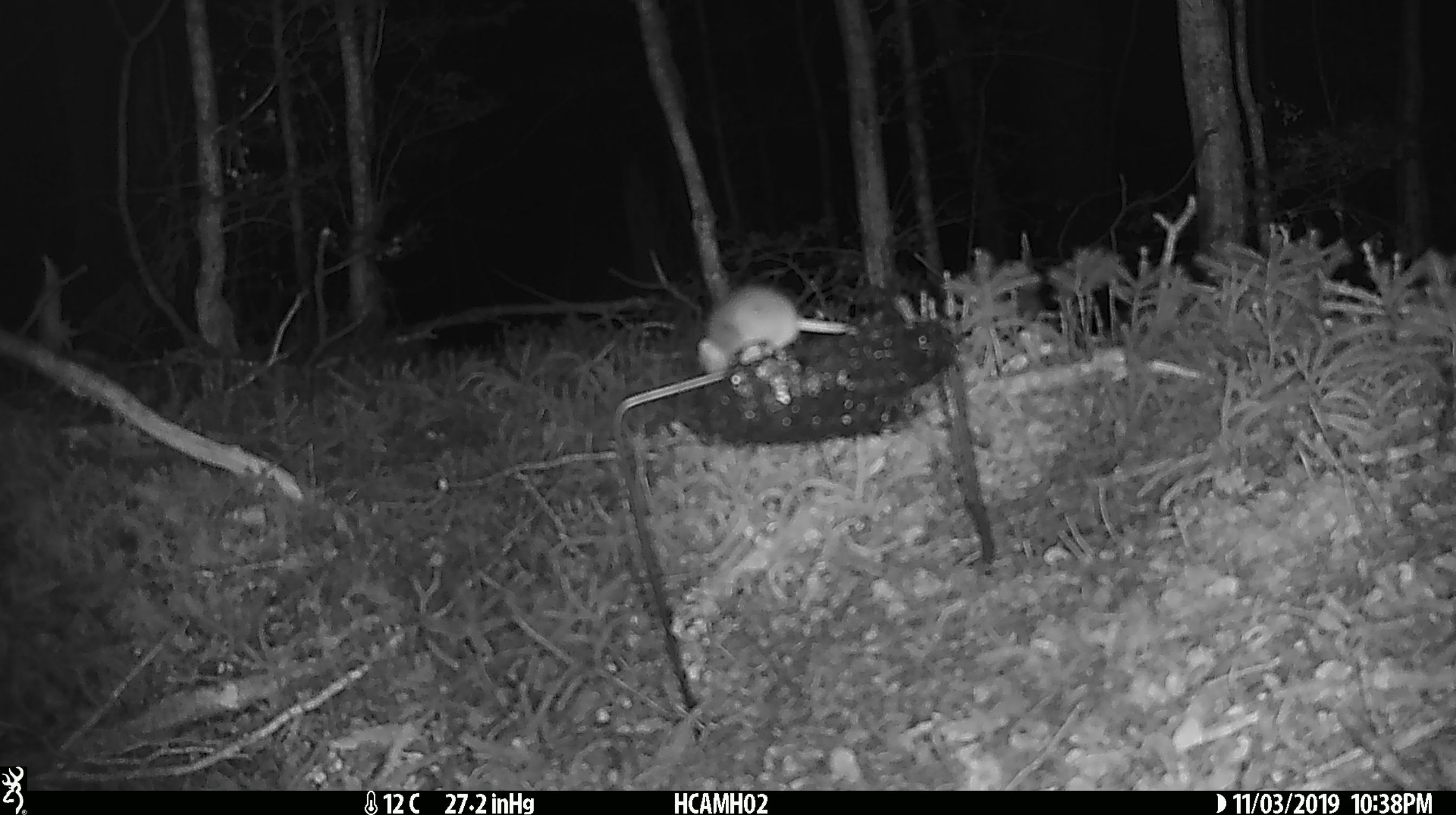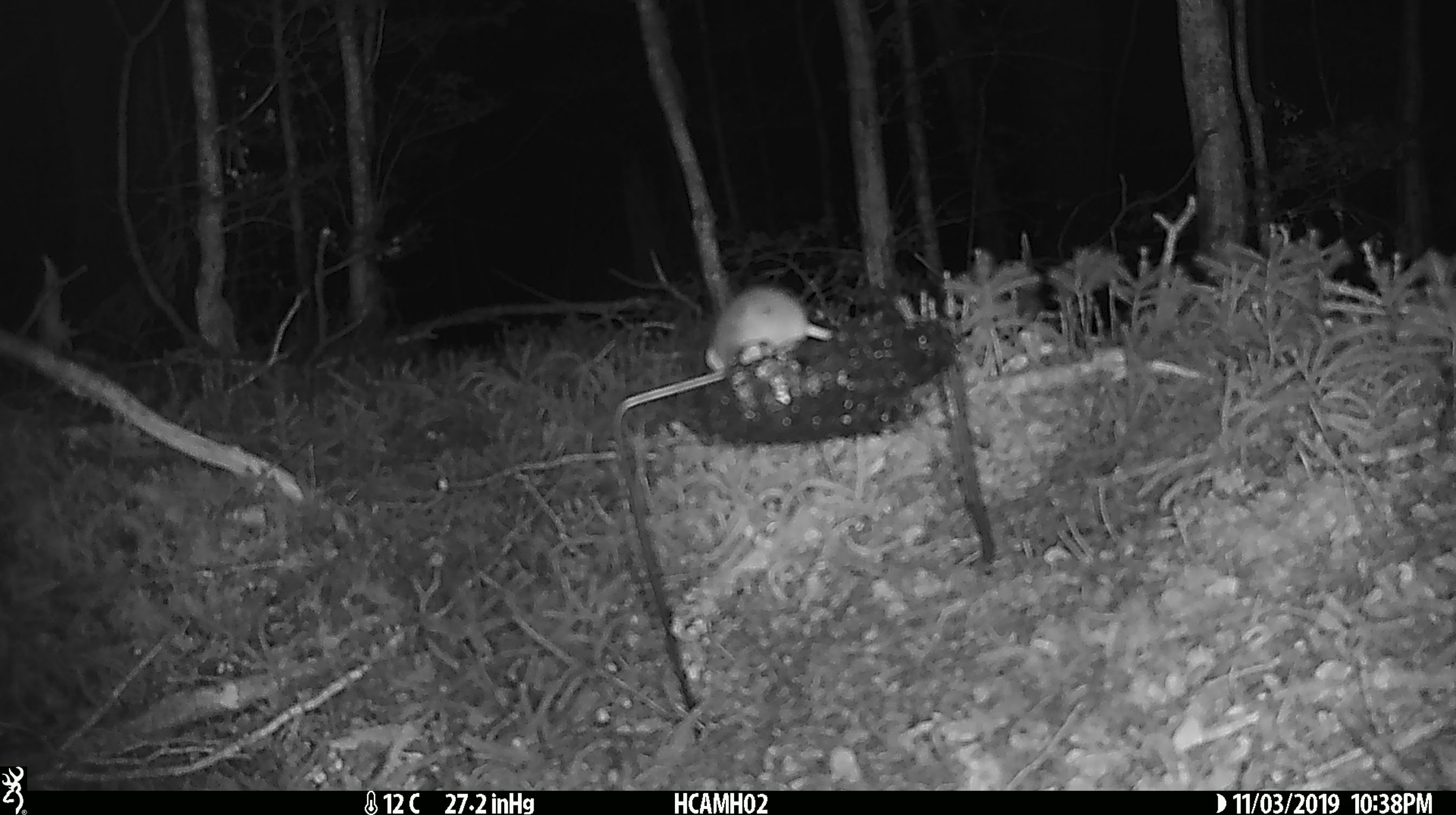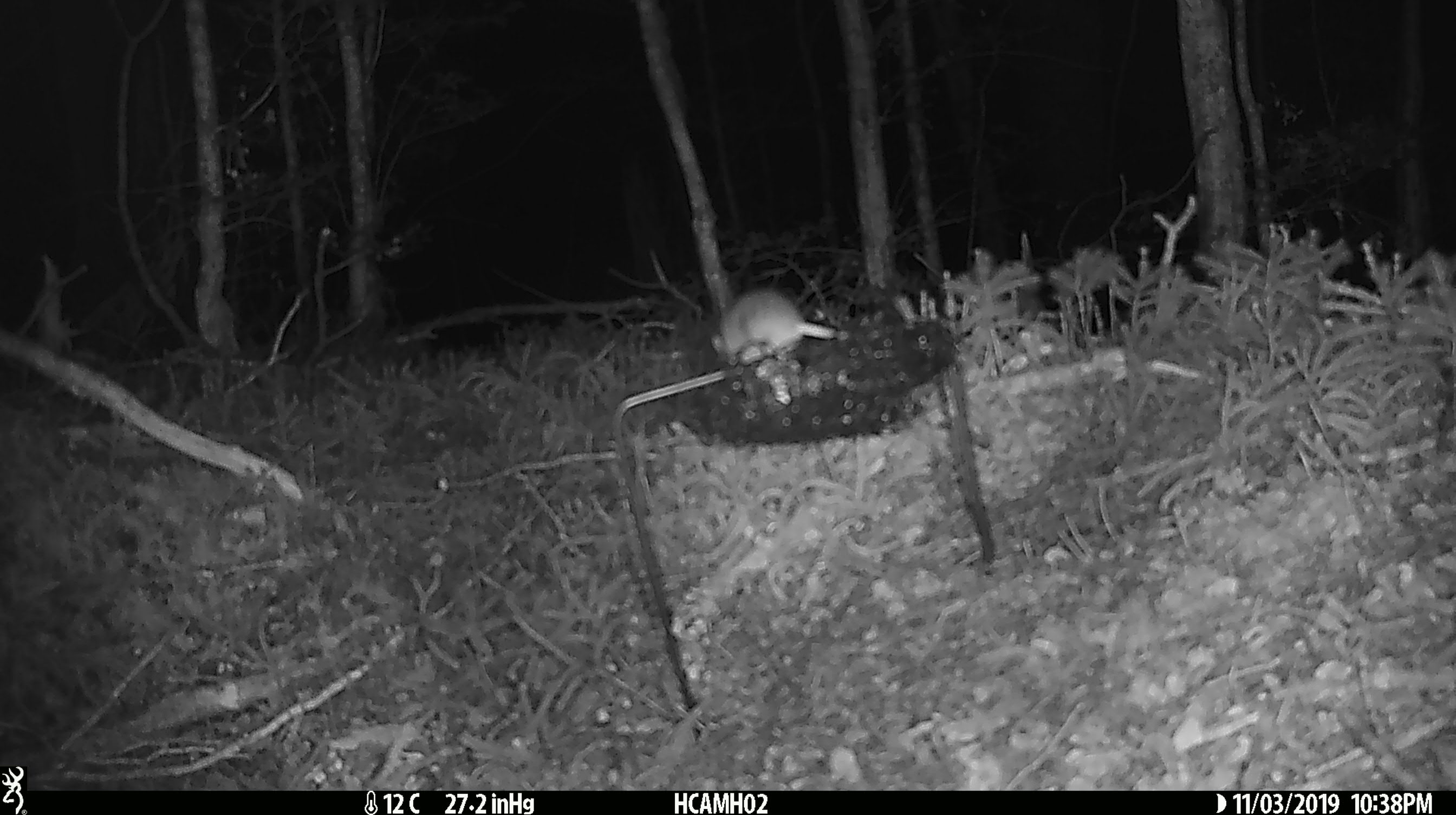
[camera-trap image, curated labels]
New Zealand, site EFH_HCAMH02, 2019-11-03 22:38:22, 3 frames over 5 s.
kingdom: Animalia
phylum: Chordata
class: Mammalia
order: Rodentia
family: Muridae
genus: Mus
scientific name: Mus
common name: mouse